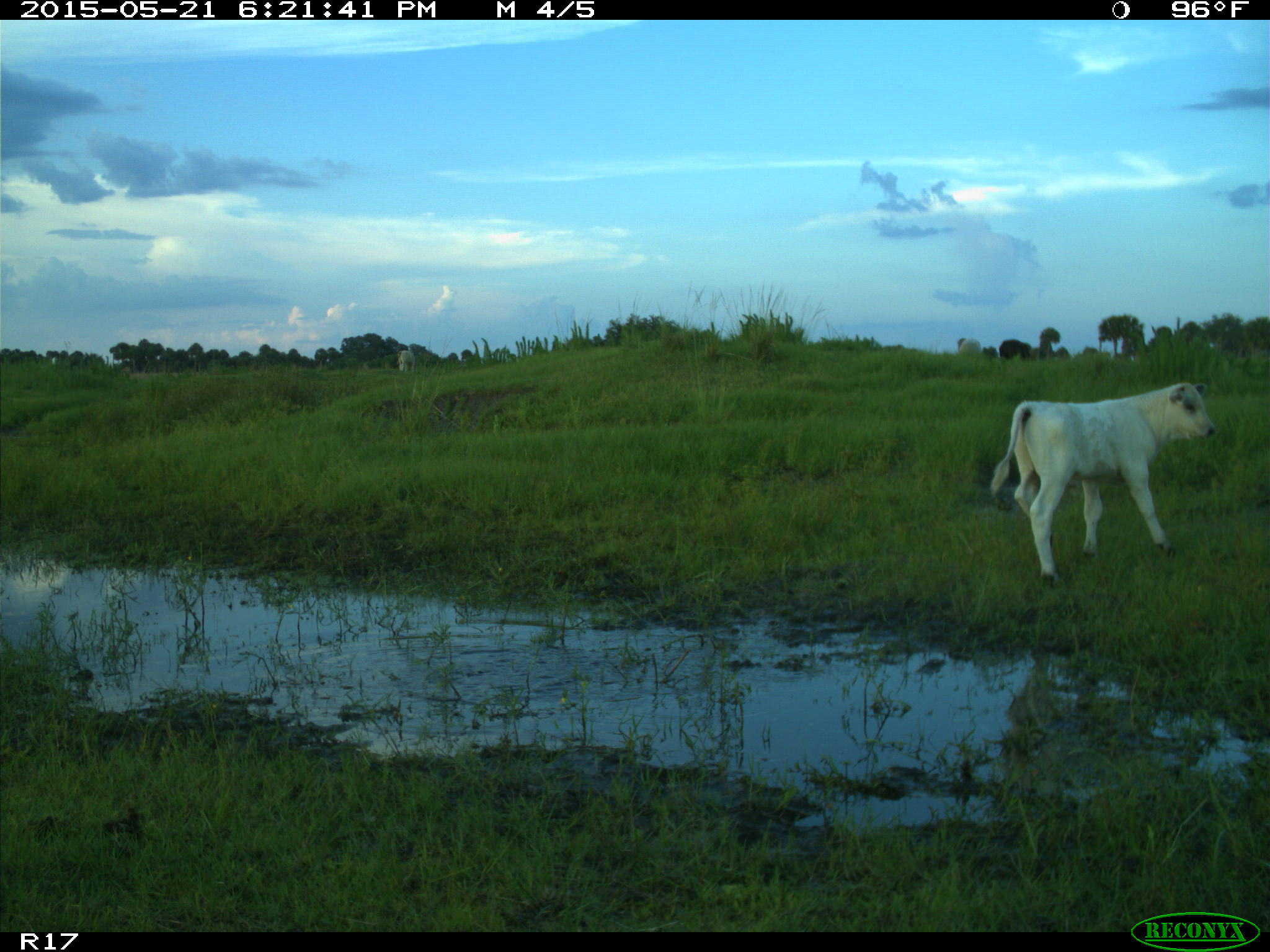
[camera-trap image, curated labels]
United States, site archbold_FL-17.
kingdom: Animalia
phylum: Chordata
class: Mammalia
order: Artiodactyla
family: Bovidae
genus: Bos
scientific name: Bos taurus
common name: domestic cow